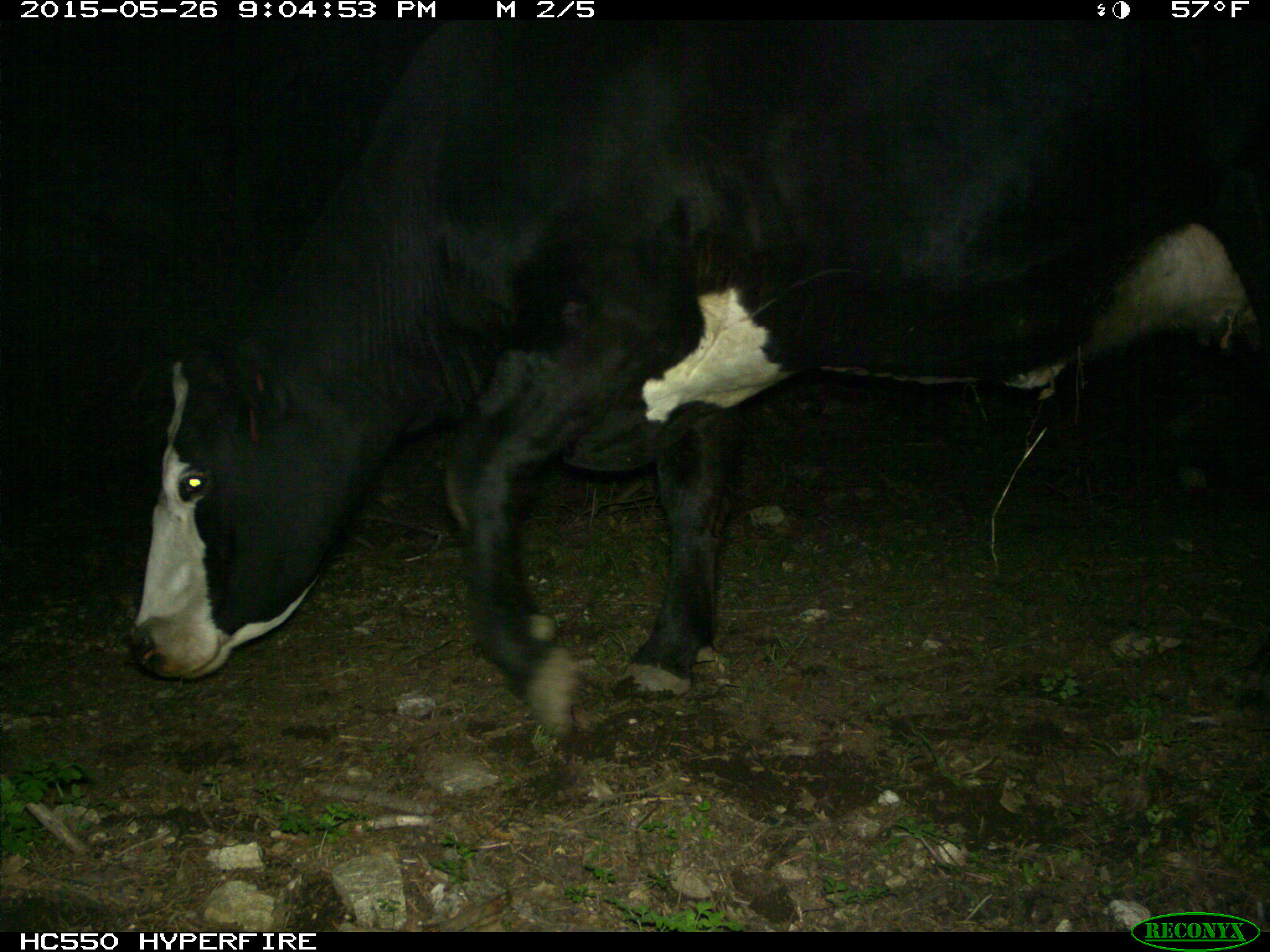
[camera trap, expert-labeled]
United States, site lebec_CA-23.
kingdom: Animalia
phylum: Chordata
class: Mammalia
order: Artiodactyla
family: Bovidae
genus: Bos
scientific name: Bos taurus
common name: domestic cow